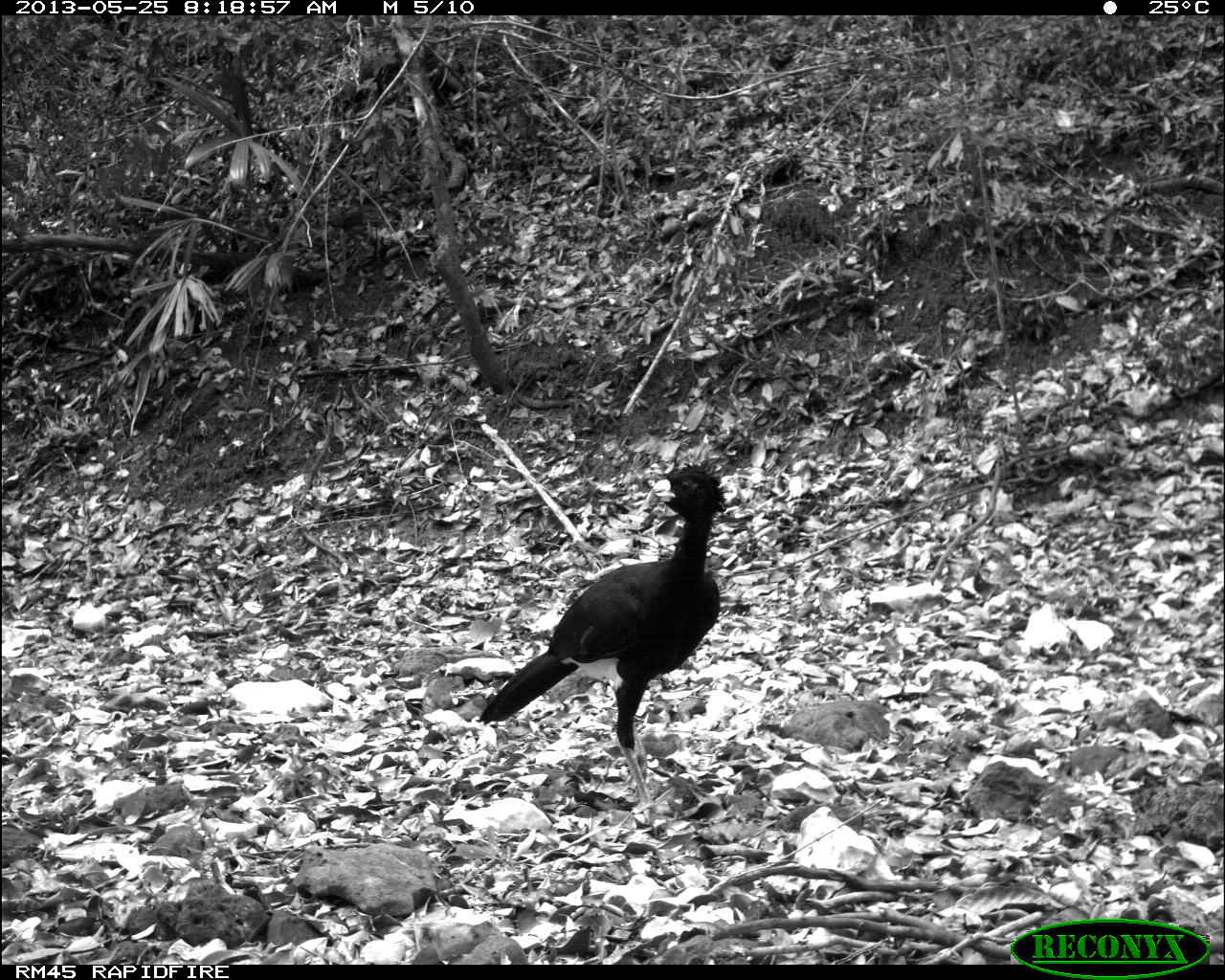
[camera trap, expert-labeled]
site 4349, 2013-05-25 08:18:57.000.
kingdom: Animalia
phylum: Chordata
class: Aves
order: Galliformes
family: Cracidae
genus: Crax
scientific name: Crax rubra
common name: great curassow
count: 2